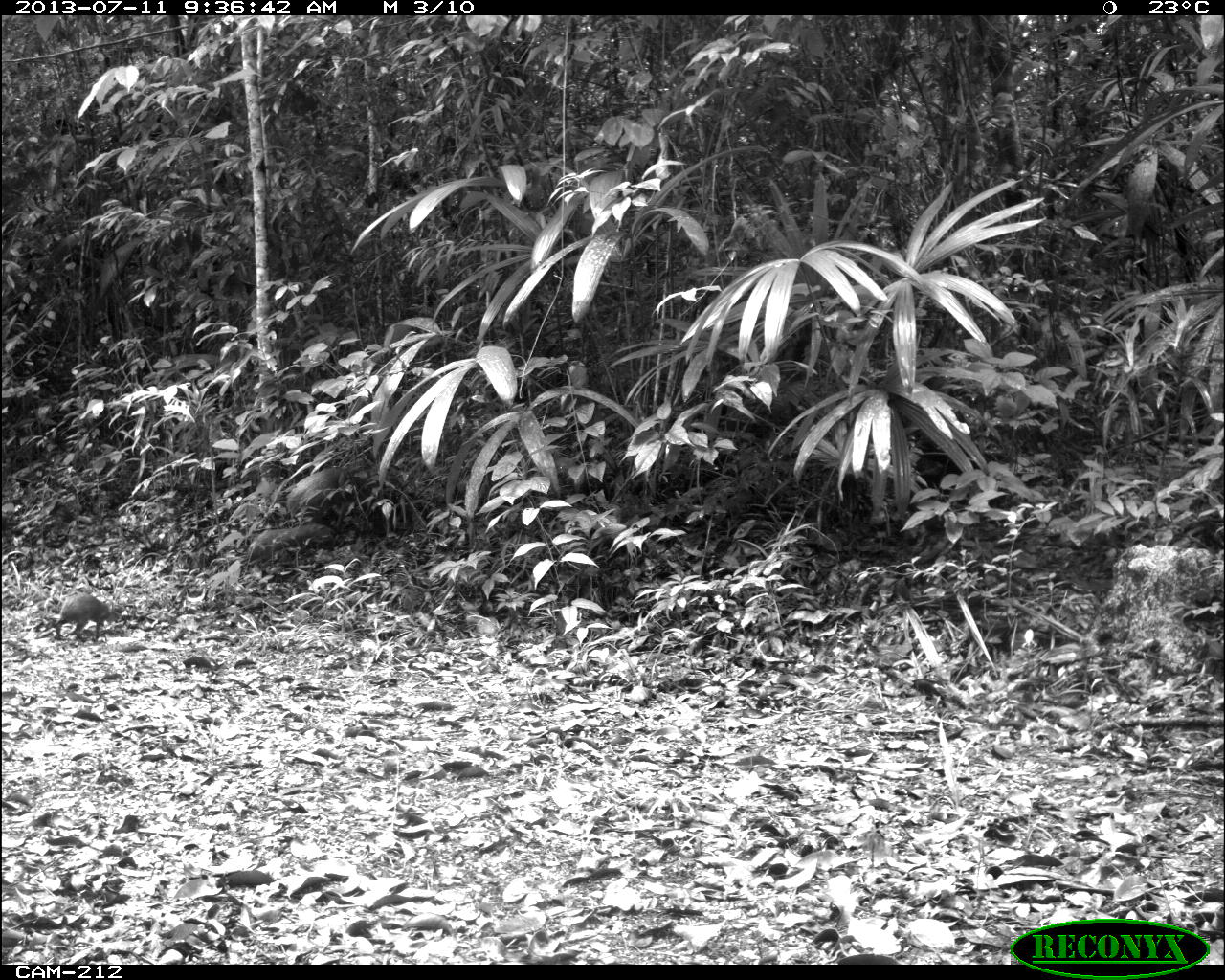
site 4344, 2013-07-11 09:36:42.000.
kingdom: Animalia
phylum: Chordata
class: Mammalia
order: Rodentia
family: Dasyproctidae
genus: Dasyprocta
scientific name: Dasyprocta punctata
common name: central american agouti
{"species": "Dasyprocta punctata (central american agouti)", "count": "3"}